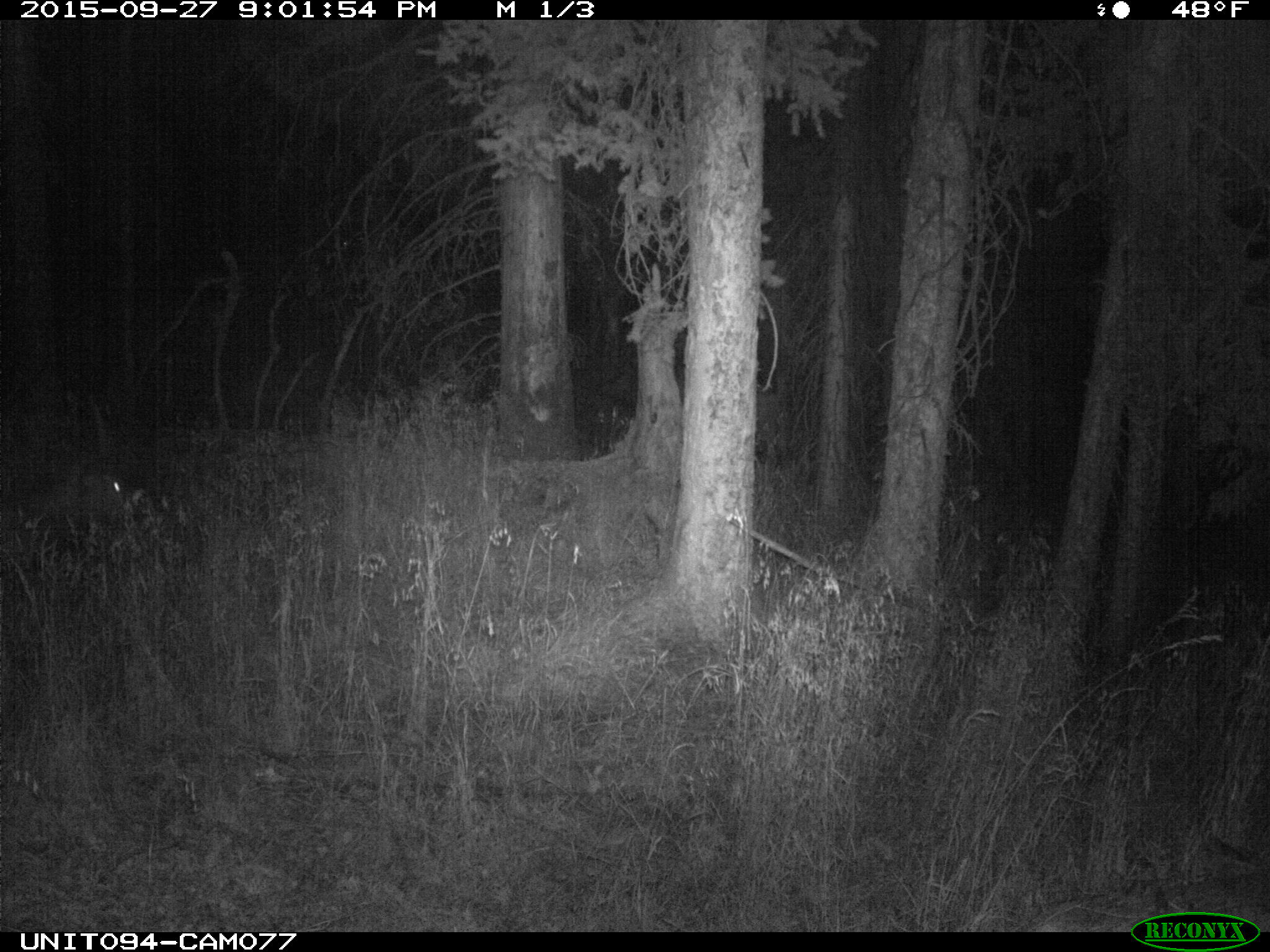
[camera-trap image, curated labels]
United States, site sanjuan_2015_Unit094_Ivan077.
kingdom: Animalia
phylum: Chordata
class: Mammalia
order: Artiodactyla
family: Cervidae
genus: Cervus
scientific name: Cervus elaphus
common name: red deer